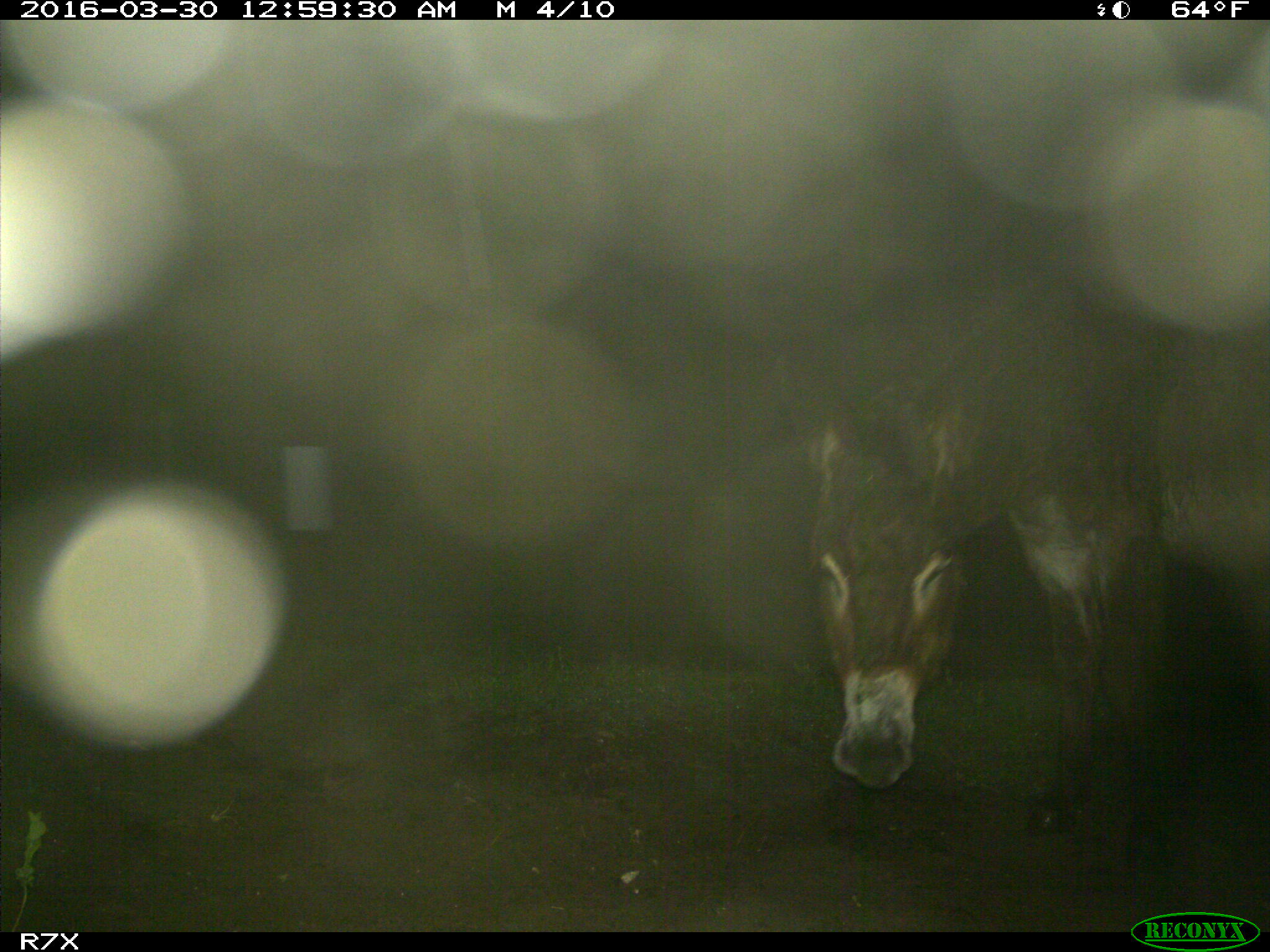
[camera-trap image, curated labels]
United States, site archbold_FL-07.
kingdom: Animalia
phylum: Chordata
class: Mammalia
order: Perissodactyla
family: Equidae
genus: Equus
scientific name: Equus africanus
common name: african wild ass